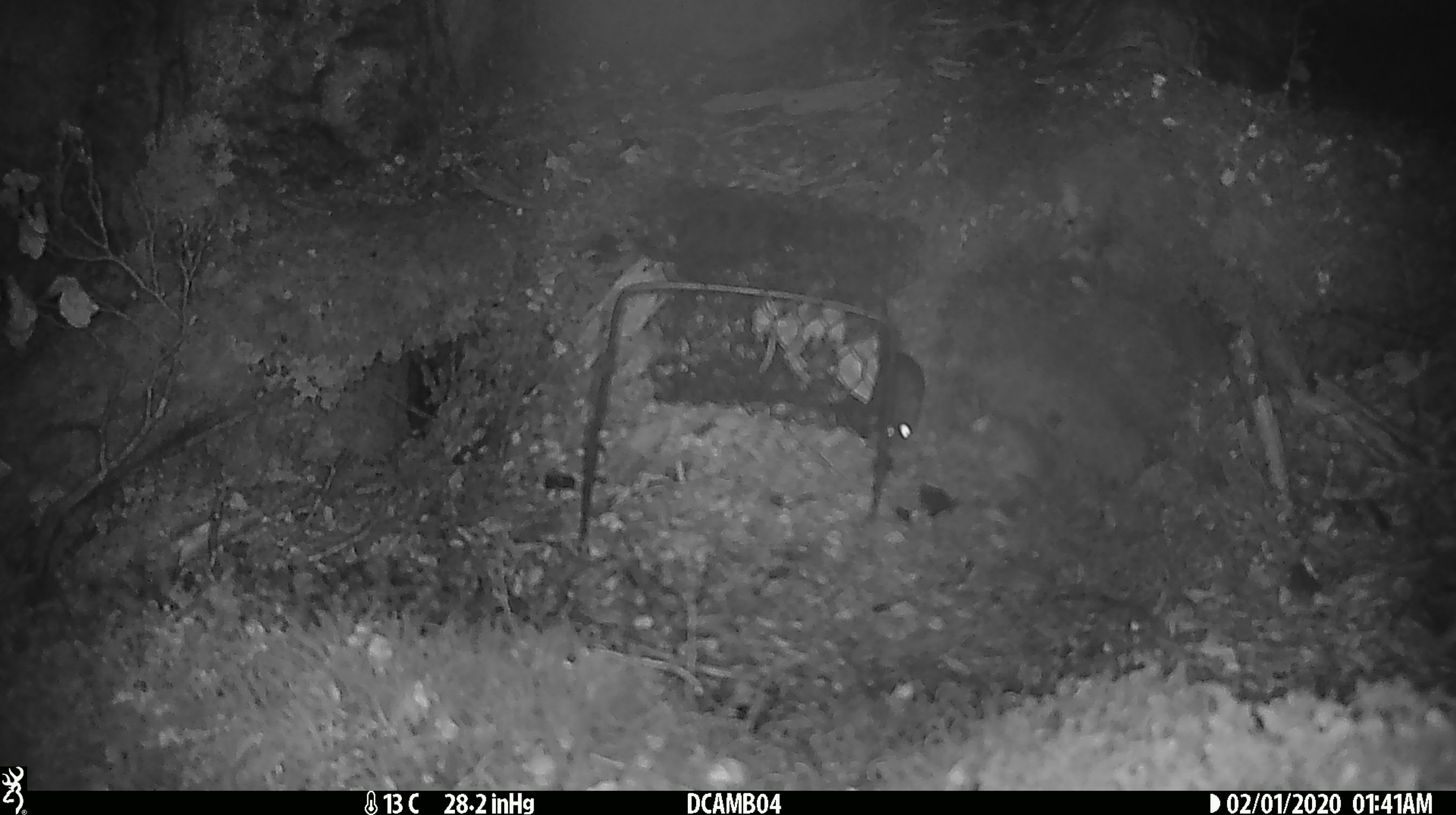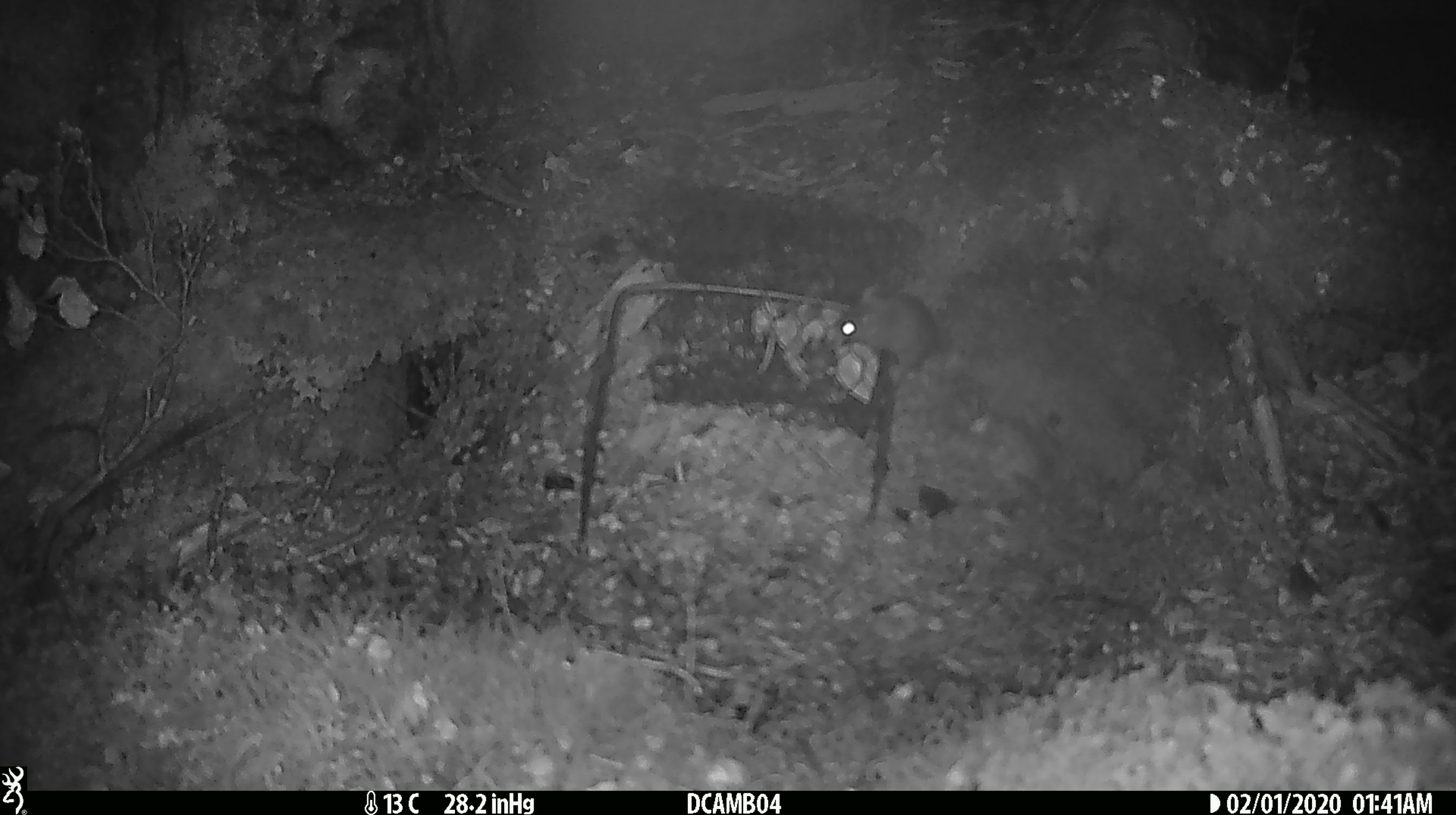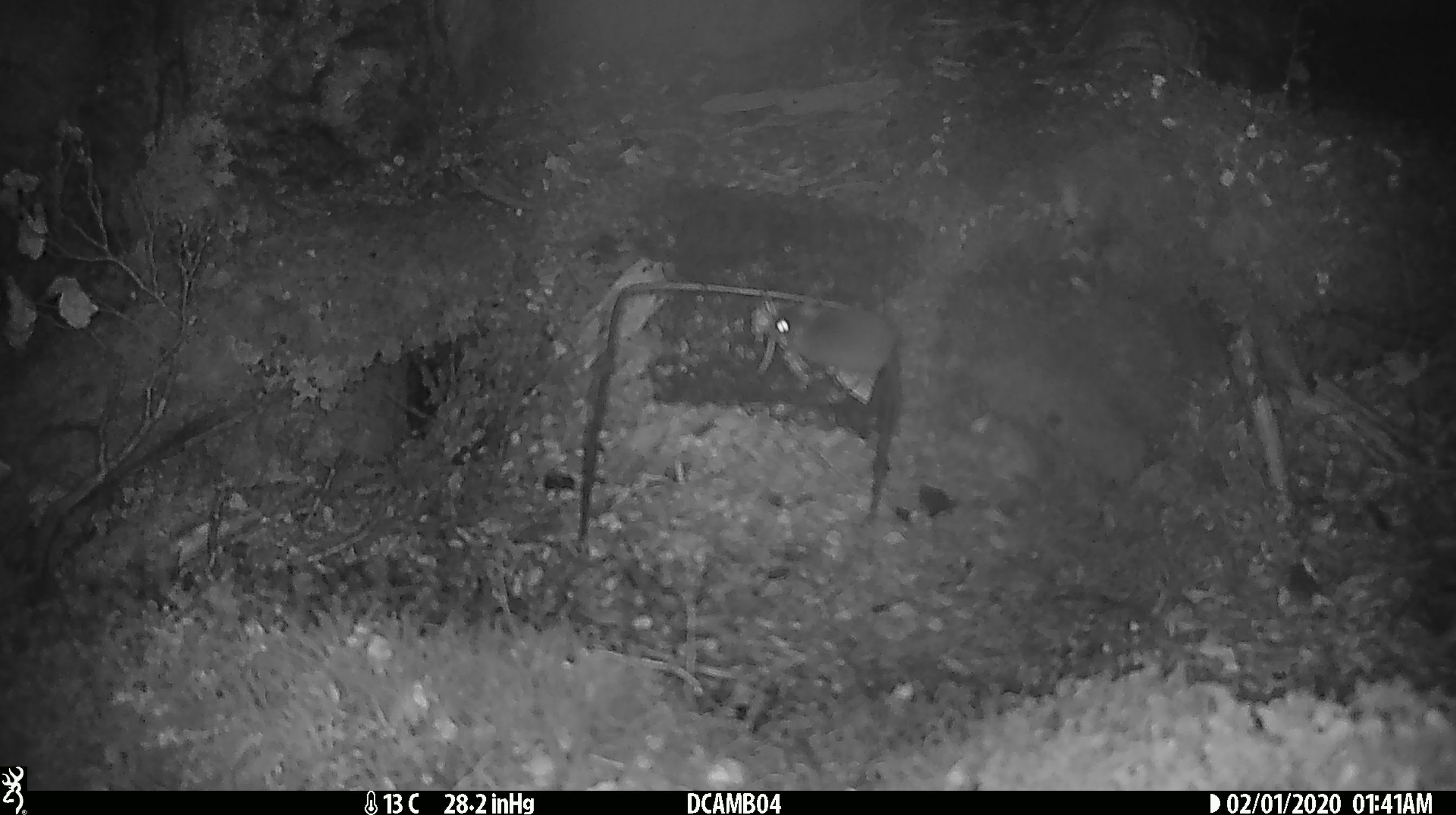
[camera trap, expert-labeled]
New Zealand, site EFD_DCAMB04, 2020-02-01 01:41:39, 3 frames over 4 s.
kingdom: Animalia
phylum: Chordata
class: Mammalia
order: Rodentia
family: Muridae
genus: Mus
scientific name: Mus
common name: mouse